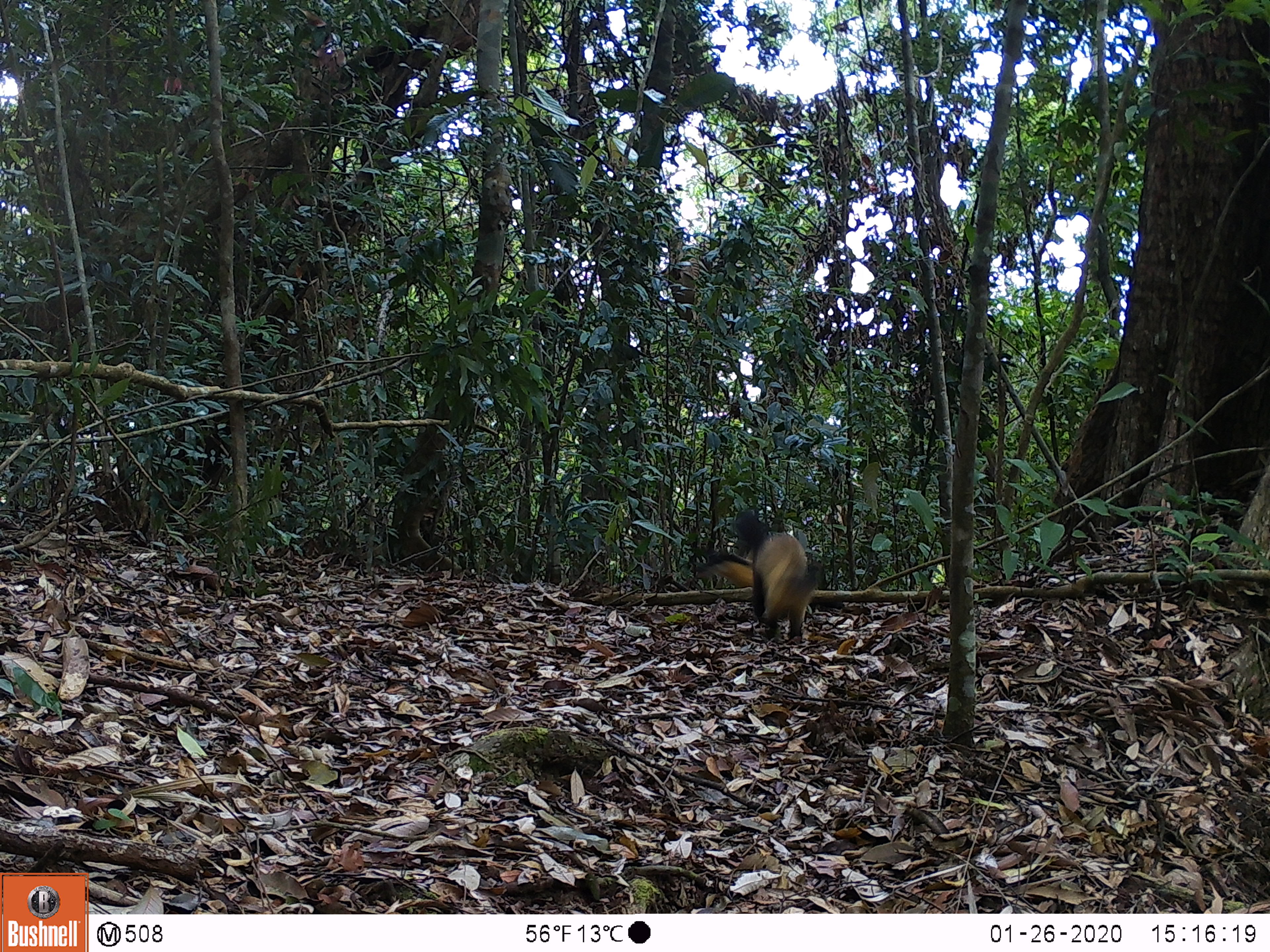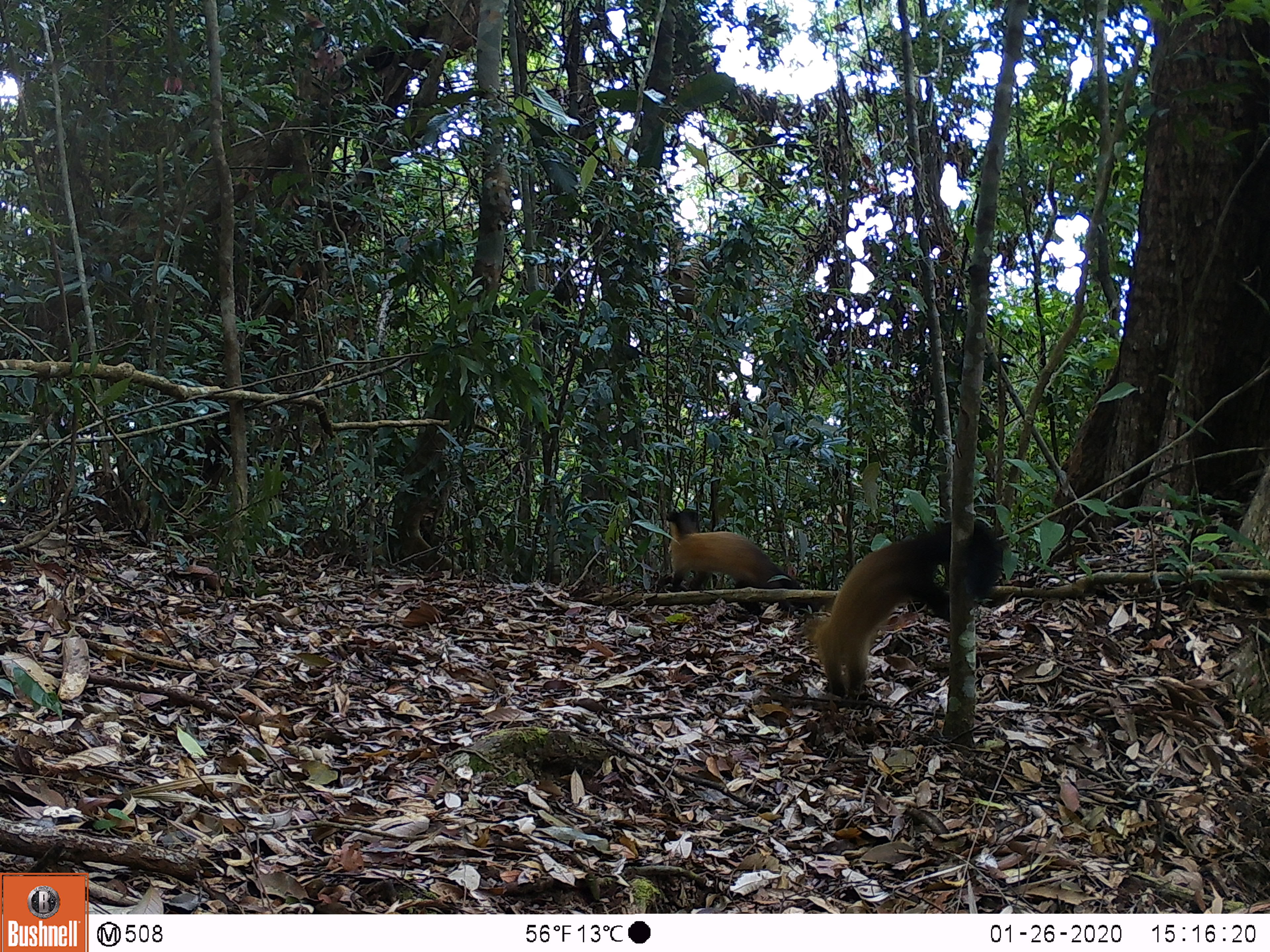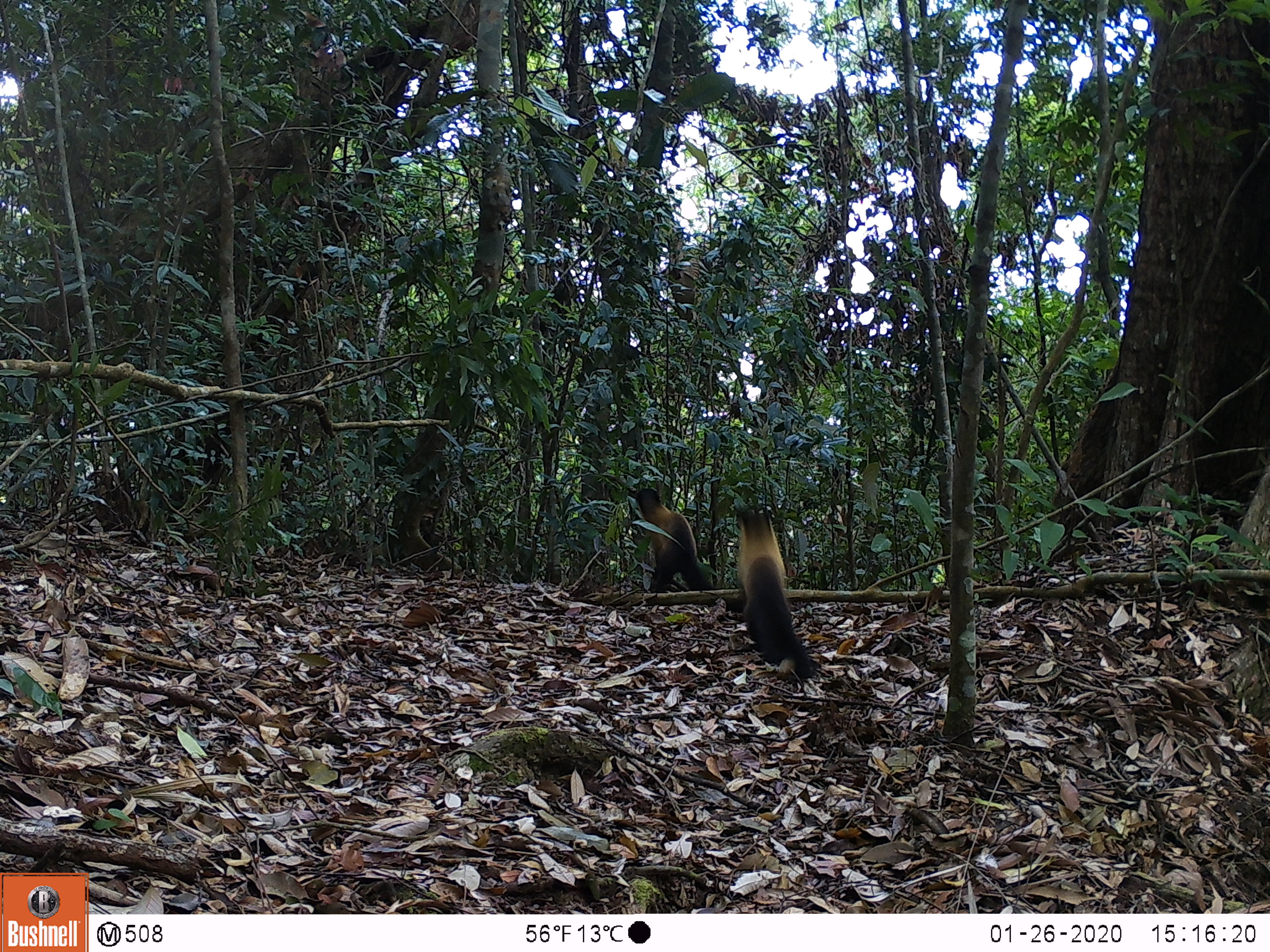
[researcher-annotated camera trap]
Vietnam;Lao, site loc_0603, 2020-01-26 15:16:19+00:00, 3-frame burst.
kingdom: Animalia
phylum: Chordata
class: Mammalia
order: Carnivora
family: Mustelidae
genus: Martes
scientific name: Martes flavigula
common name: yellow-throated marten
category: yellow throated marten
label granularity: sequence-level